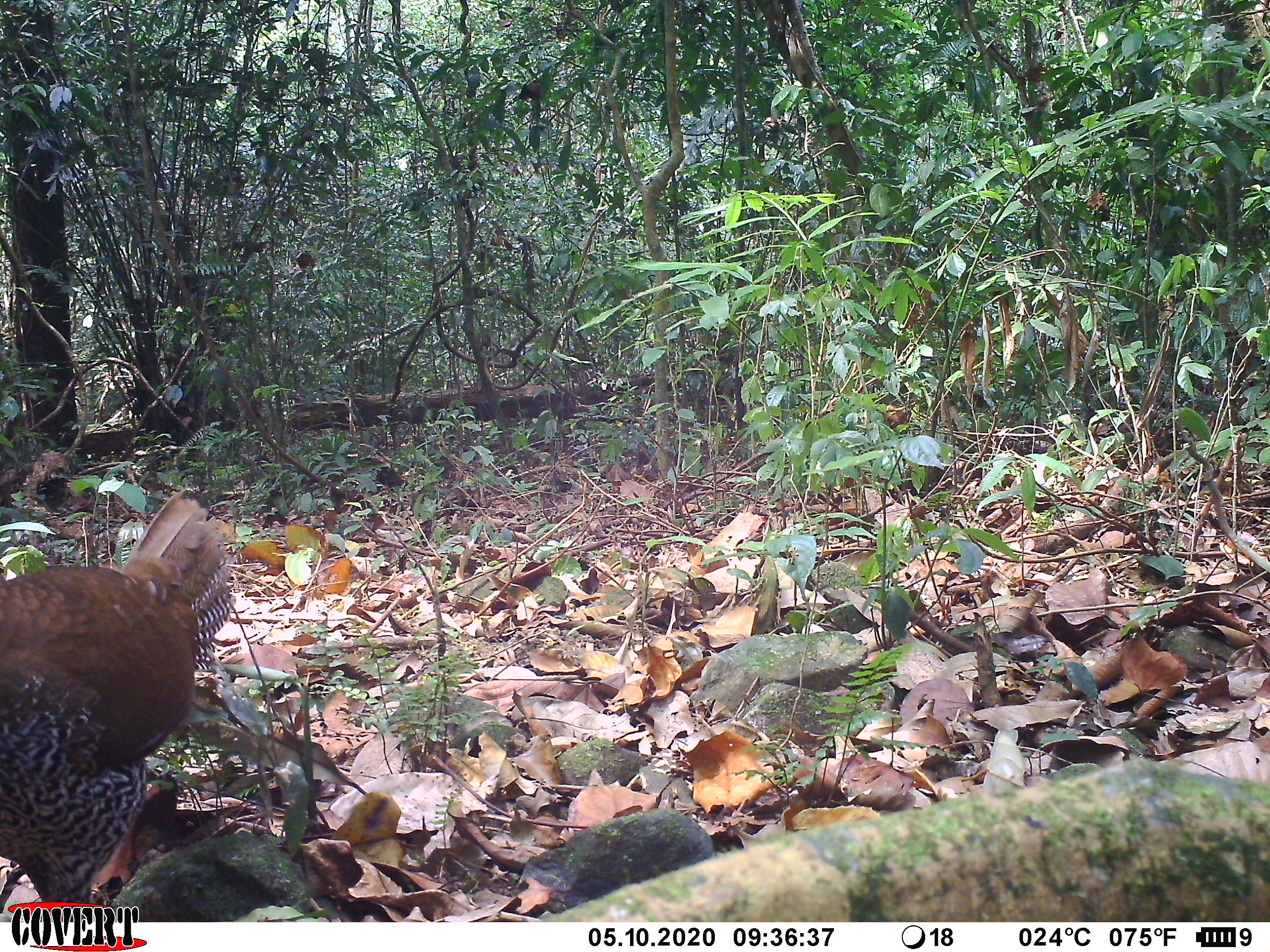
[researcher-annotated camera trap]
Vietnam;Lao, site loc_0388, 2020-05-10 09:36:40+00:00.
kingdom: Animalia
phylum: Chordata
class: Aves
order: Galliformes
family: Phasianidae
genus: Lophura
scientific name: Lophura nycthemera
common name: silver pheasant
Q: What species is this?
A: Silver pheasant (Lophura nycthemera).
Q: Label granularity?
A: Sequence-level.